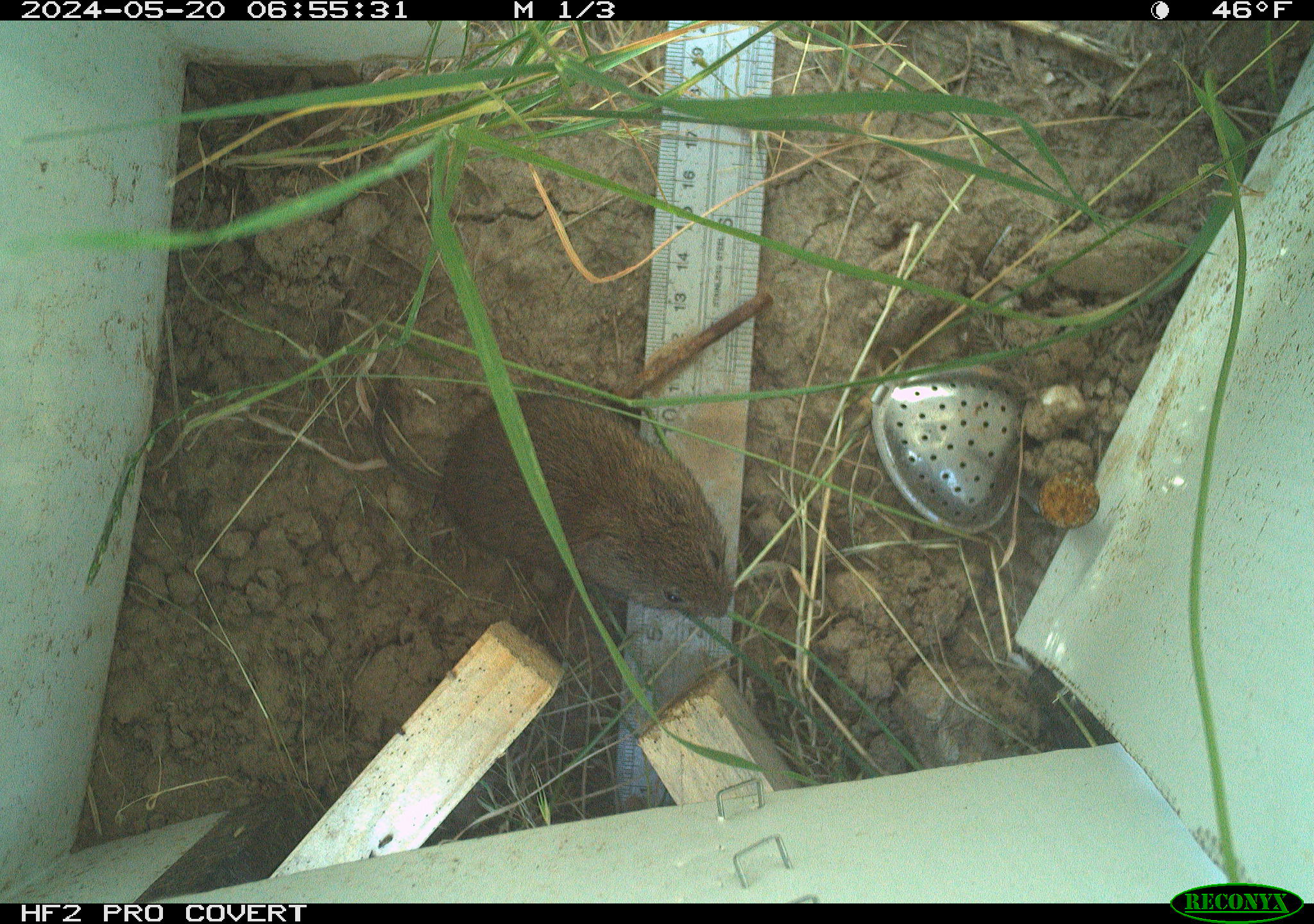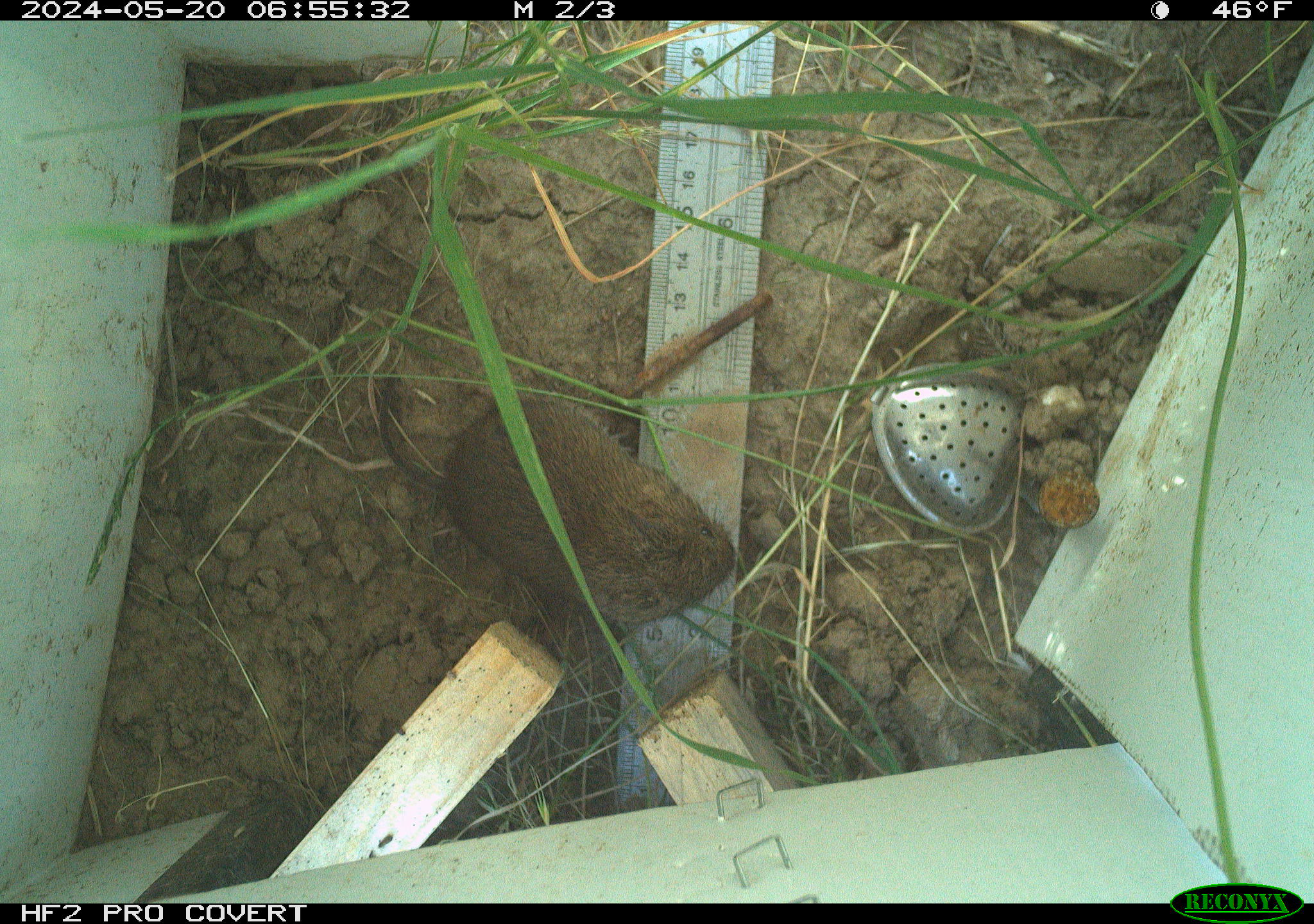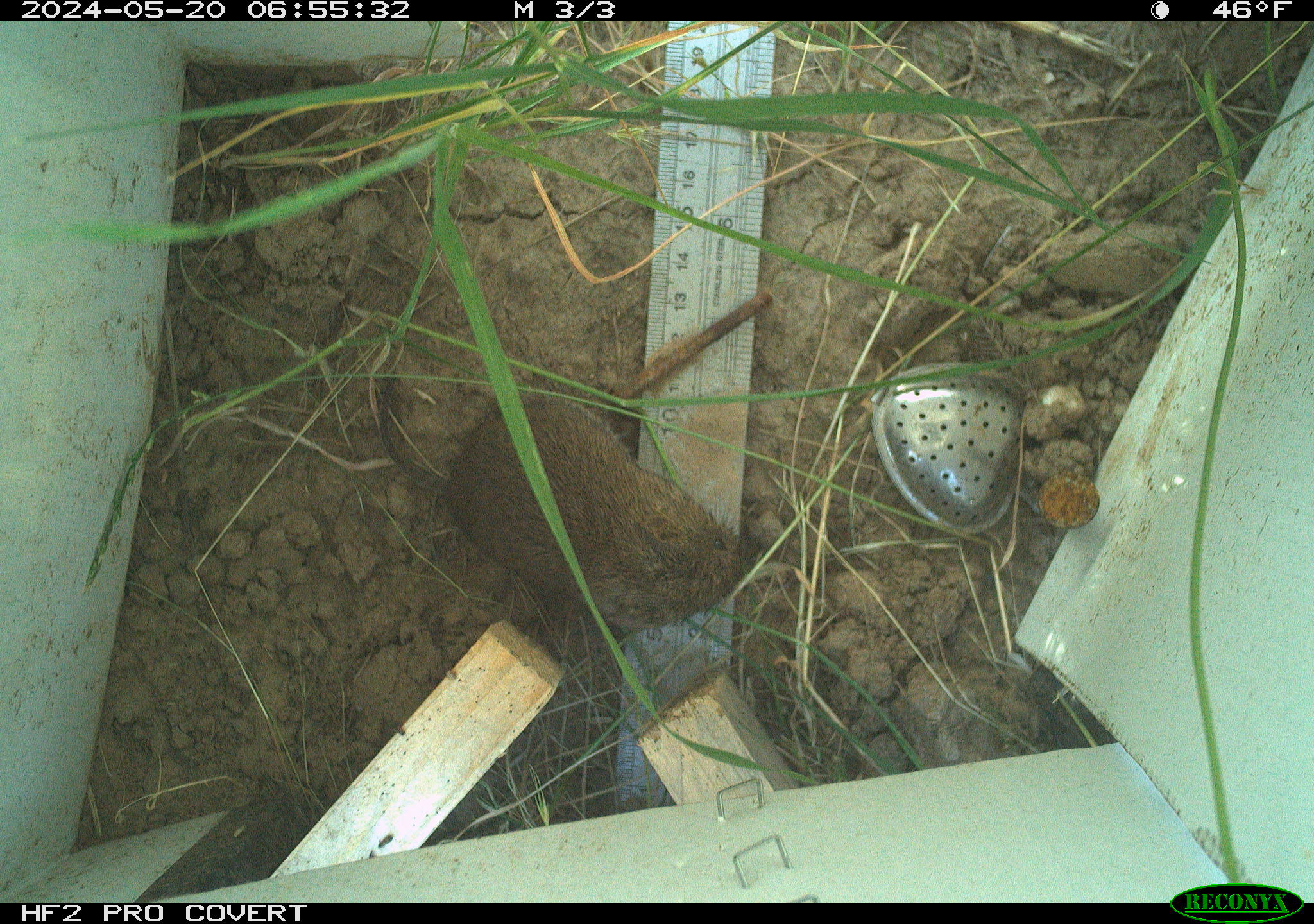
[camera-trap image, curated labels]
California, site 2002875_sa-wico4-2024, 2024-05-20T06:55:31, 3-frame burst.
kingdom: Animalia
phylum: Chordata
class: Mammalia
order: Rodentia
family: Cricetidae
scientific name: Arvicolinae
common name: voles, lemmings, and muskrats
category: arvicolinae subfamily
Arvicolinae subfamily (voles, lemmings, and muskrats) (Arvicolinae).